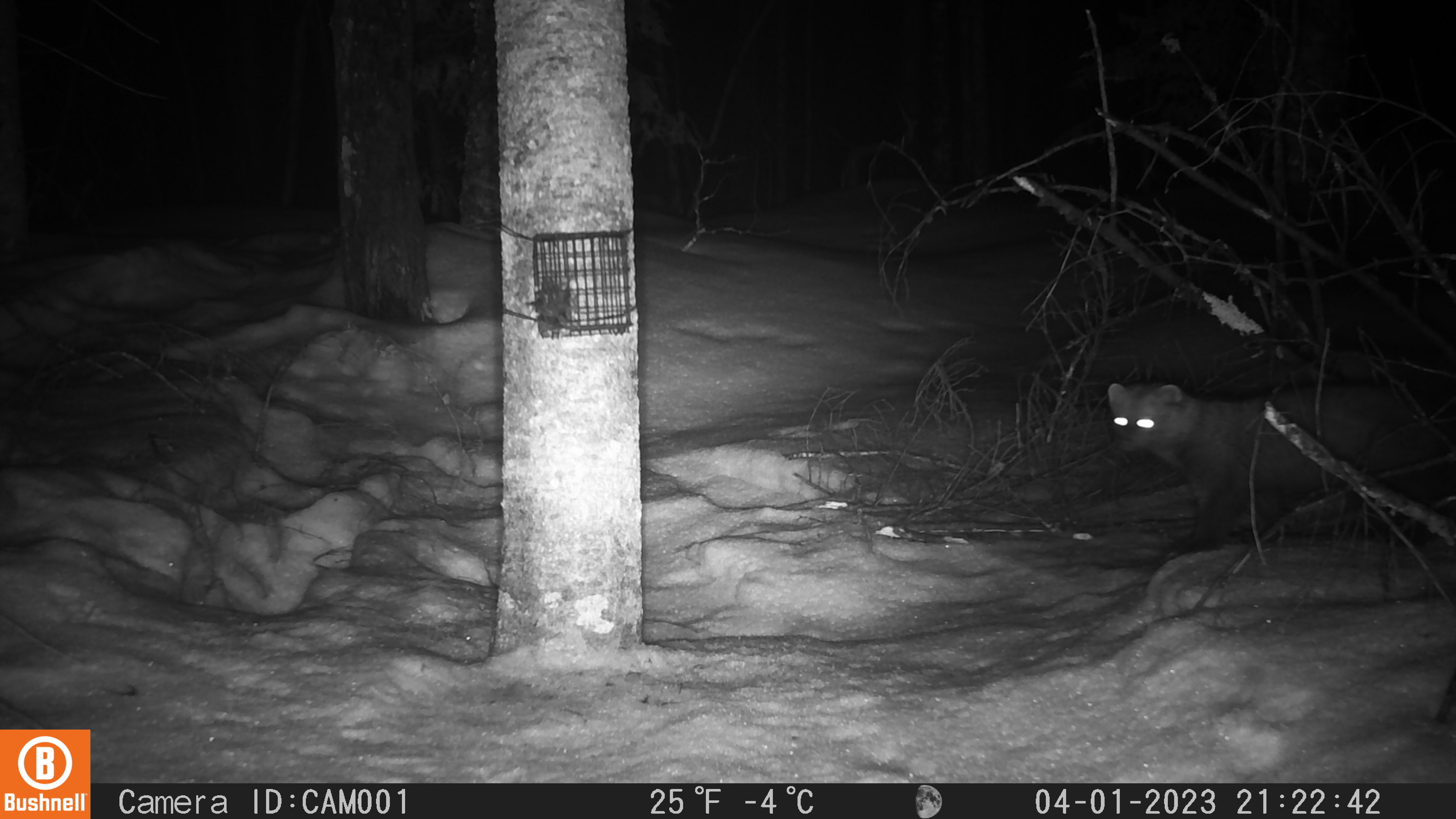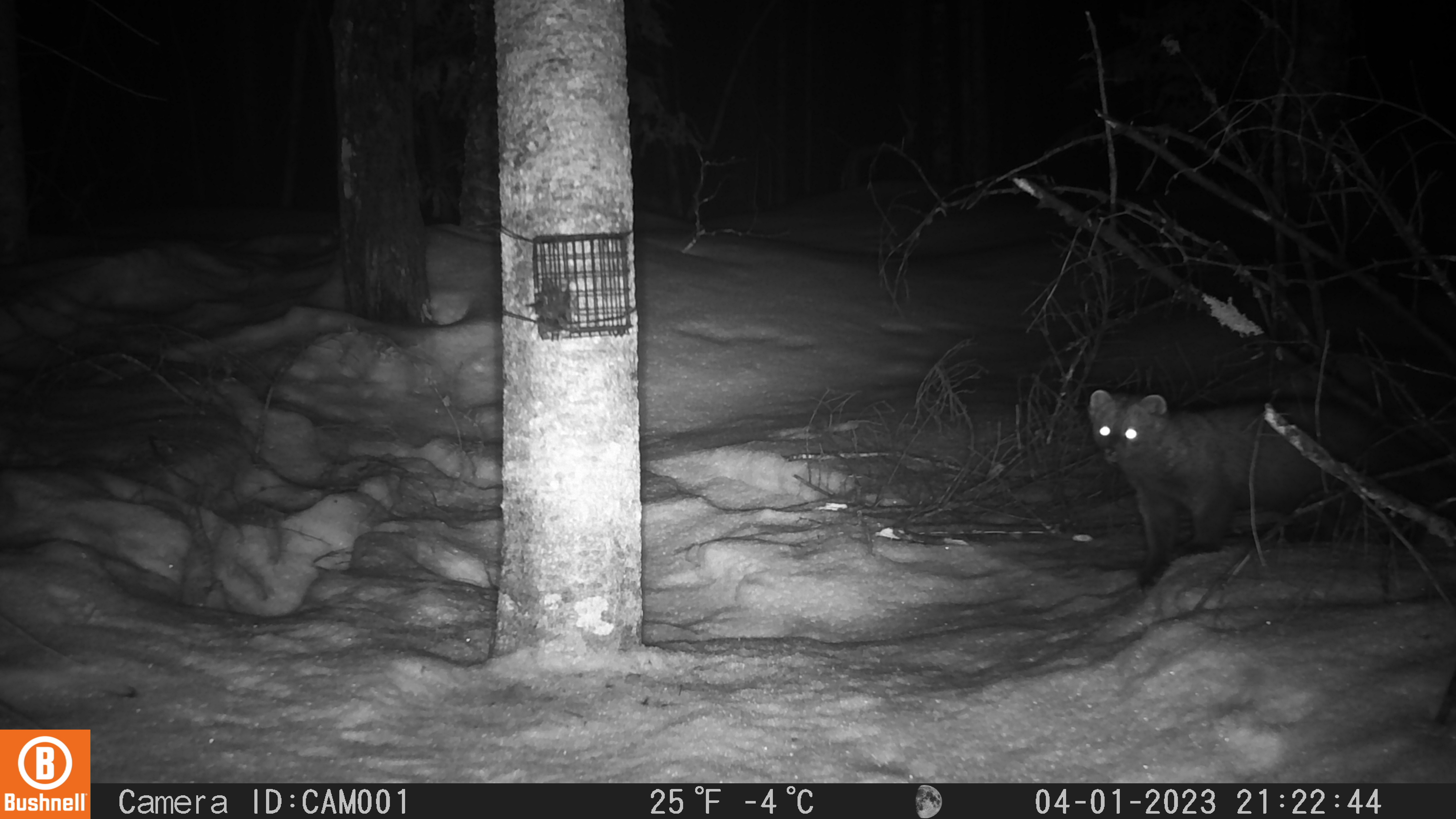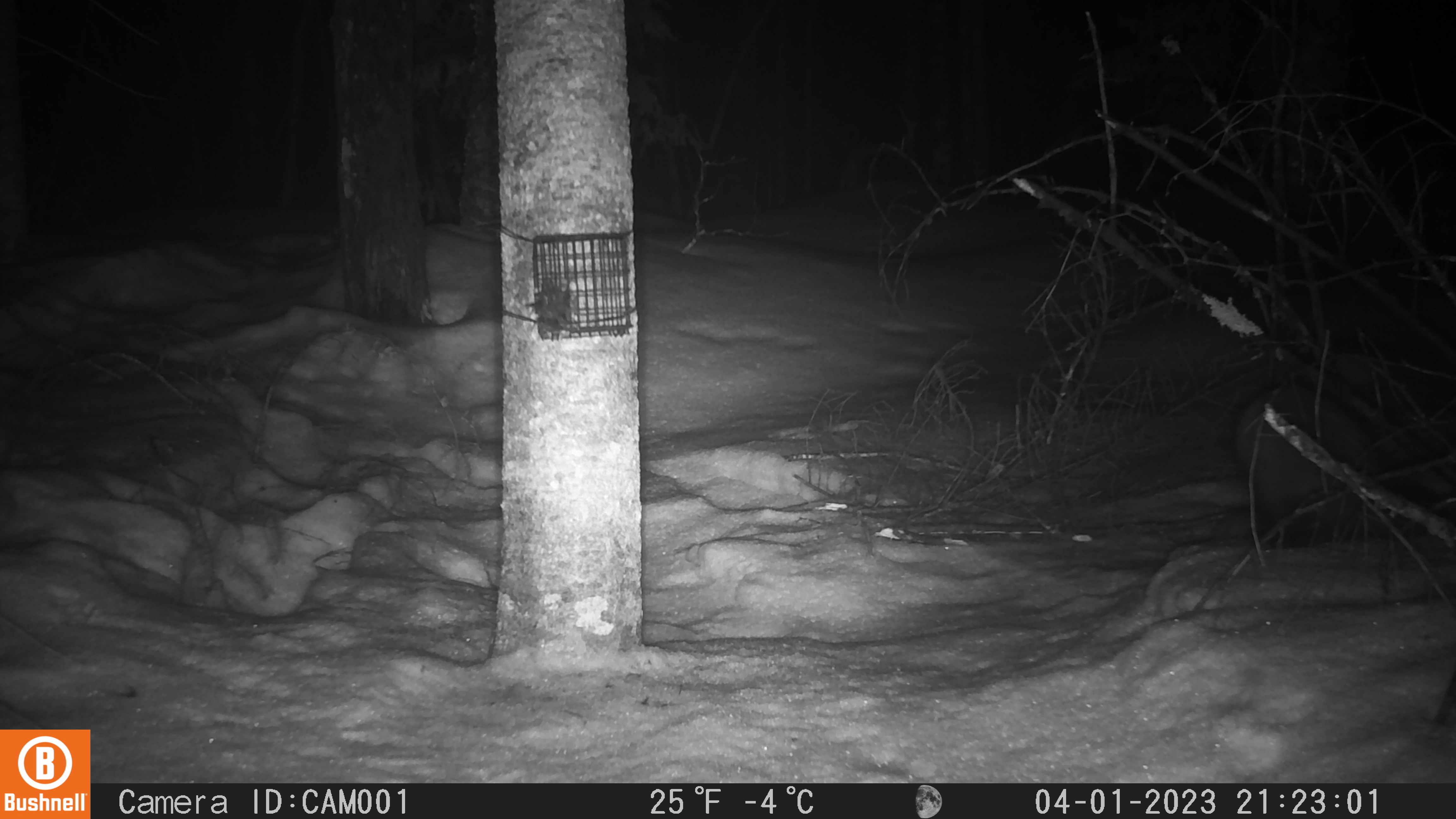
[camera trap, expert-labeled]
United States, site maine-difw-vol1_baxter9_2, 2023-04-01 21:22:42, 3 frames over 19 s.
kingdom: Animalia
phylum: Chordata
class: Mammalia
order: Carnivora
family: Mustelidae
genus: Pekania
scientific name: Pekania pennanti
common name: fisher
Fisher (Pekania pennanti).